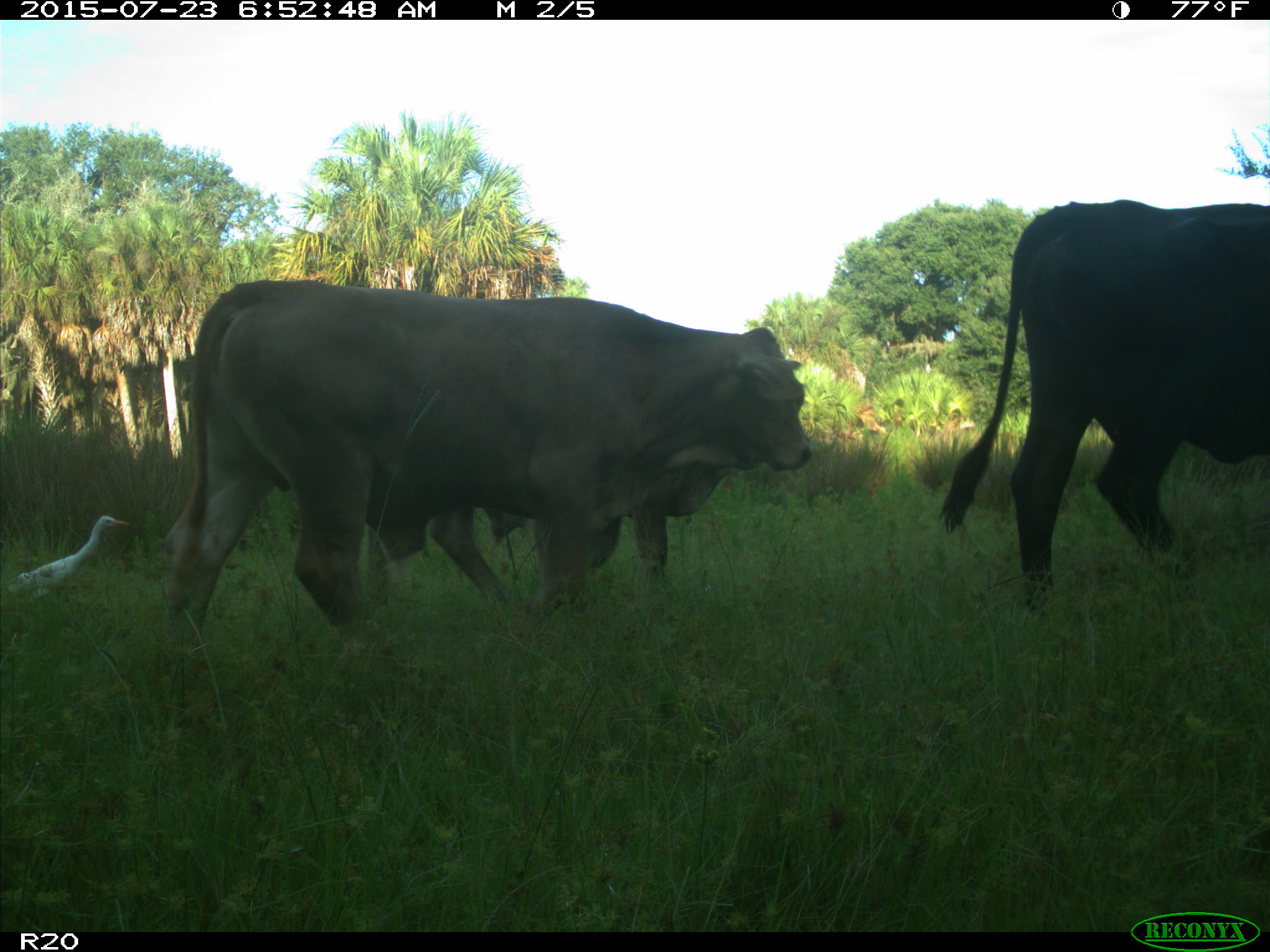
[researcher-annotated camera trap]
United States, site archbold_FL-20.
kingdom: Animalia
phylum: Chordata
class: Mammalia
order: Artiodactyla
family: Bovidae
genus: Bos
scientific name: Bos taurus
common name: domestic cow